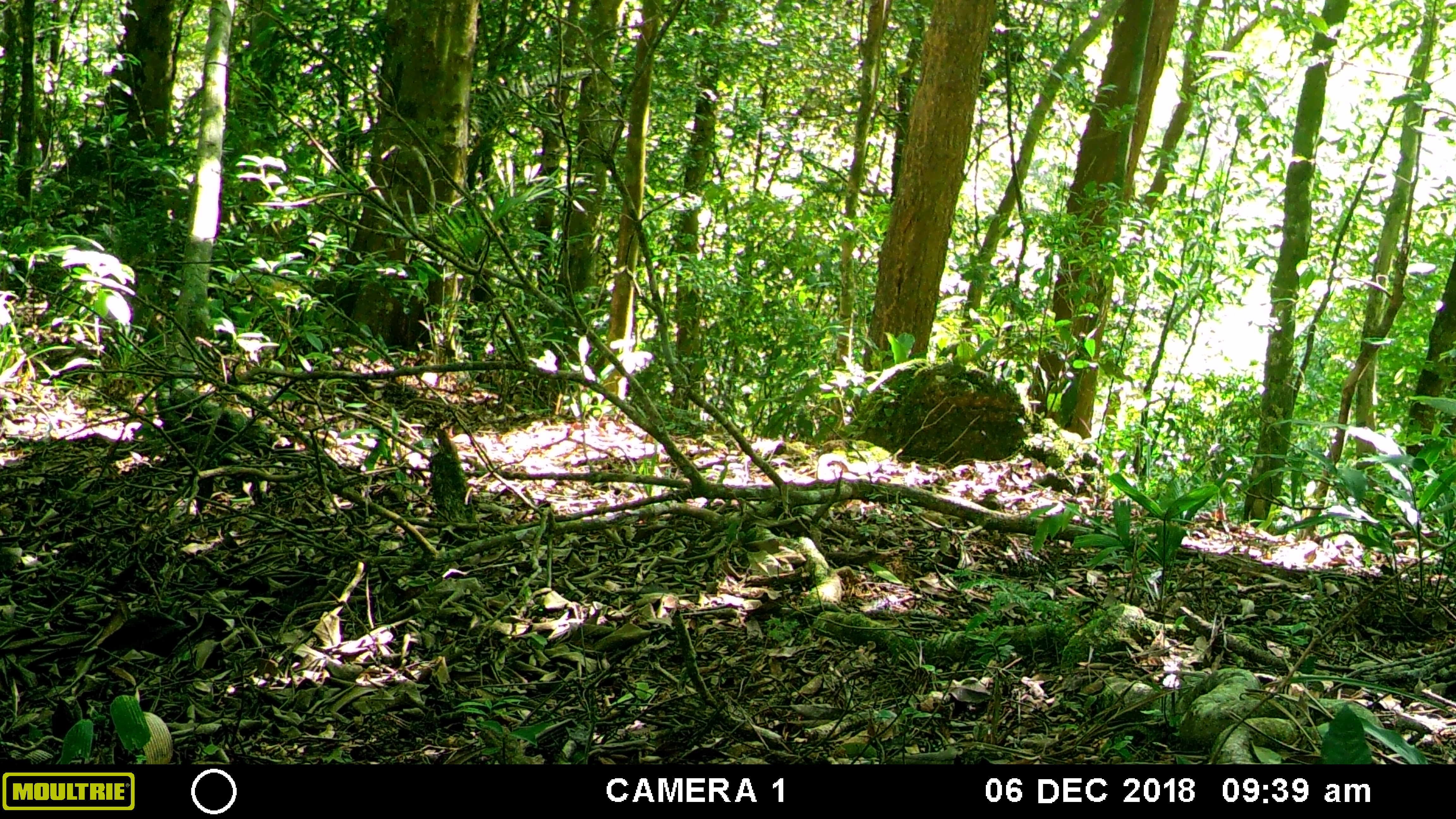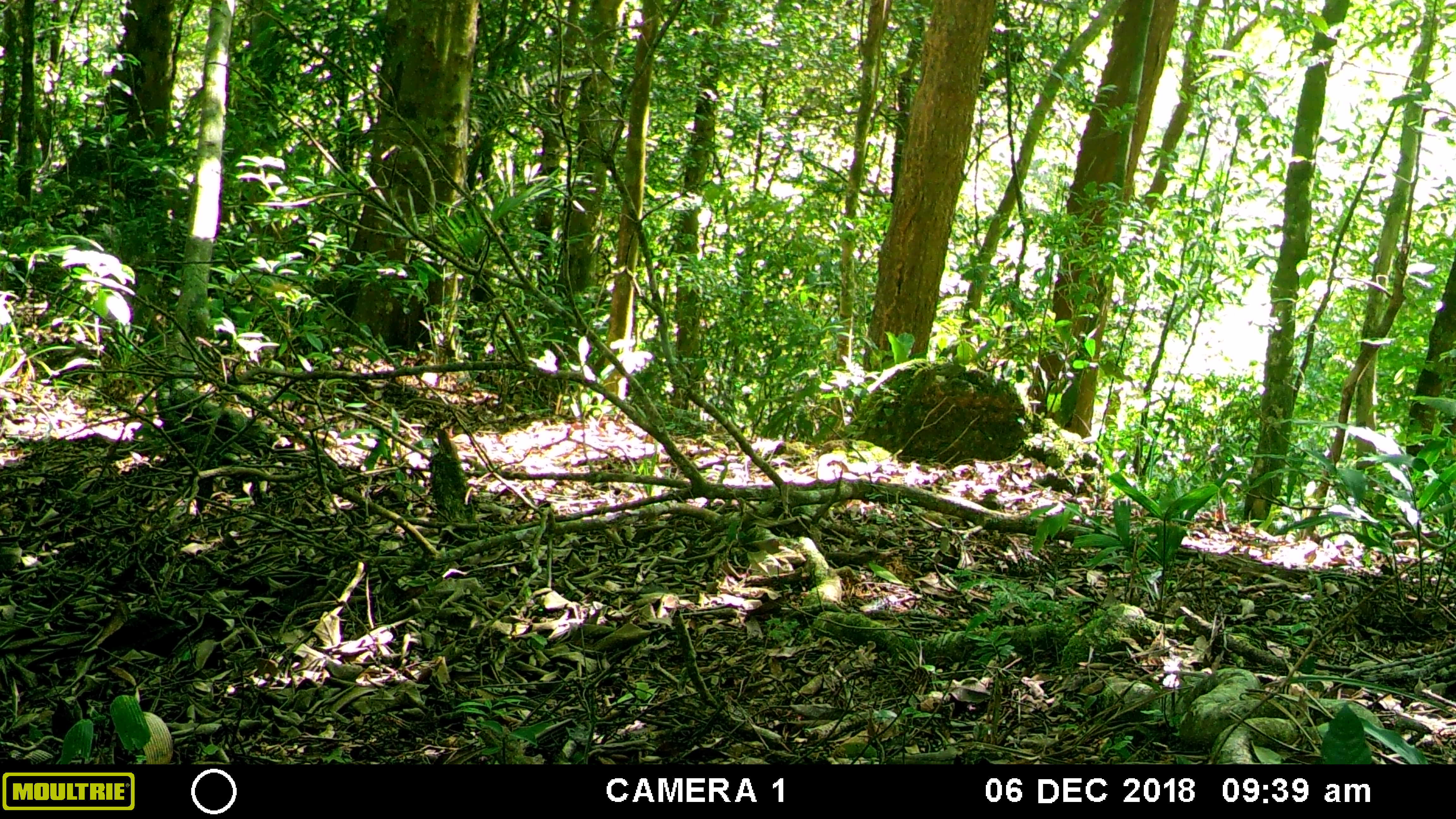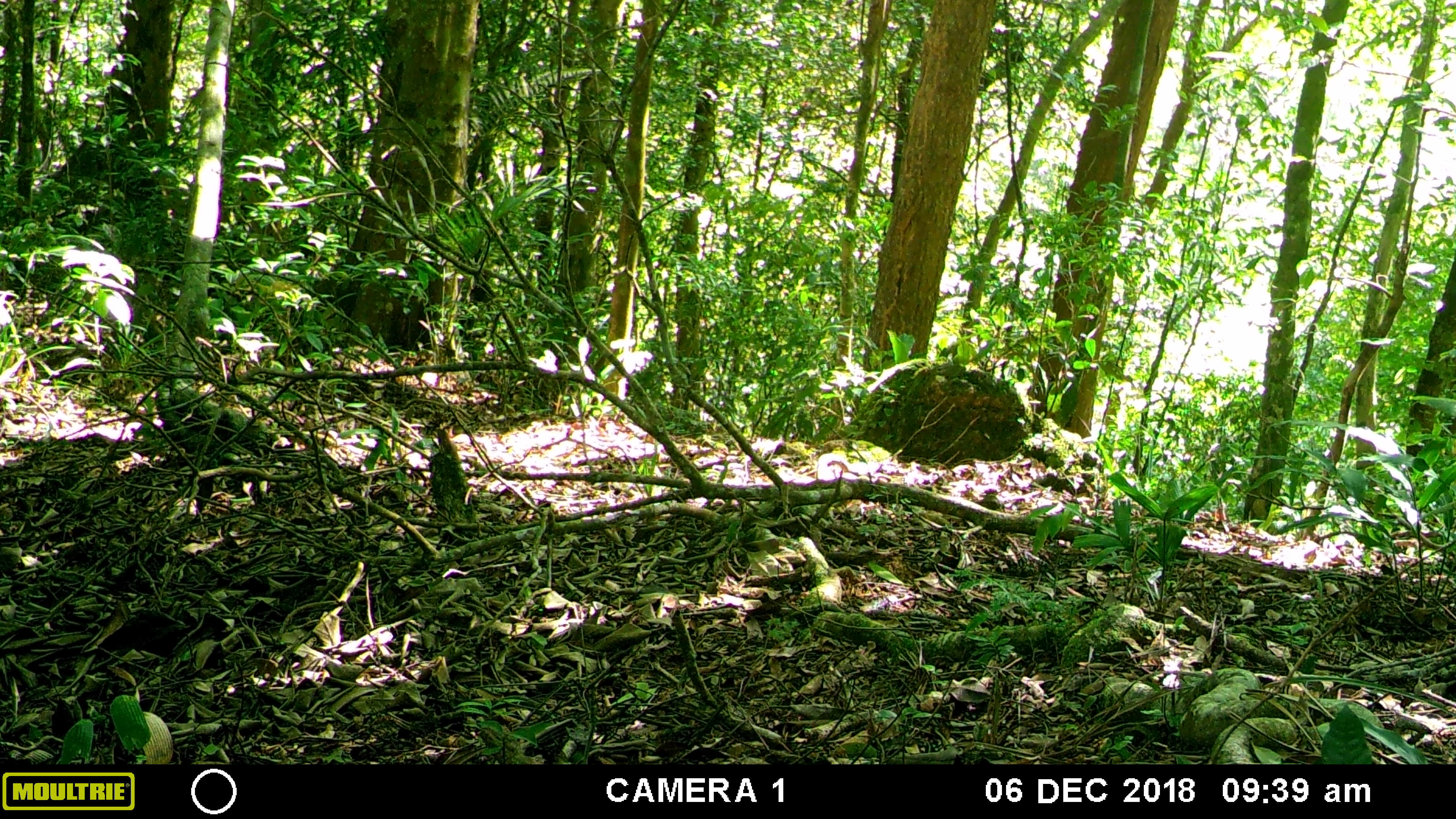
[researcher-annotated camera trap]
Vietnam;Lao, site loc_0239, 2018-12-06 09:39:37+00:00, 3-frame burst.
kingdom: Animalia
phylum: Chordata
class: Mammalia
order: Artiodactyla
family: Cervidae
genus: Muntiacus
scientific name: Muntiacus vuquangensis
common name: large-antlered muntjac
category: large antlered muntjac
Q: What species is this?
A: Large antlered muntjac (large-antlered muntjac) (Muntiacus vuquangensis).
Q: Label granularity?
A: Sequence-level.